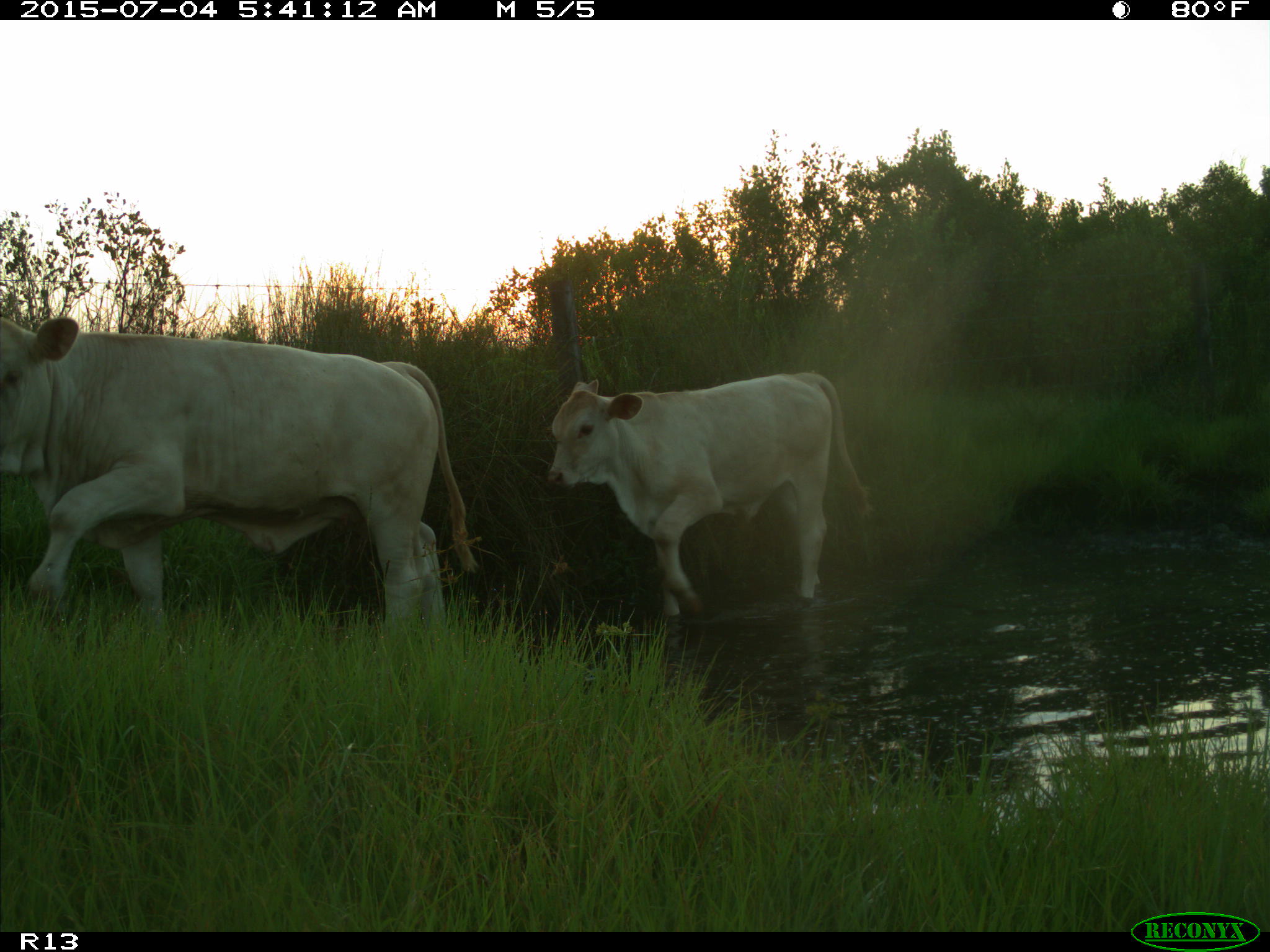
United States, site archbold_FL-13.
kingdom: Animalia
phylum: Chordata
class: Mammalia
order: Artiodactyla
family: Bovidae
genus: Bos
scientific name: Bos taurus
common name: domestic cow